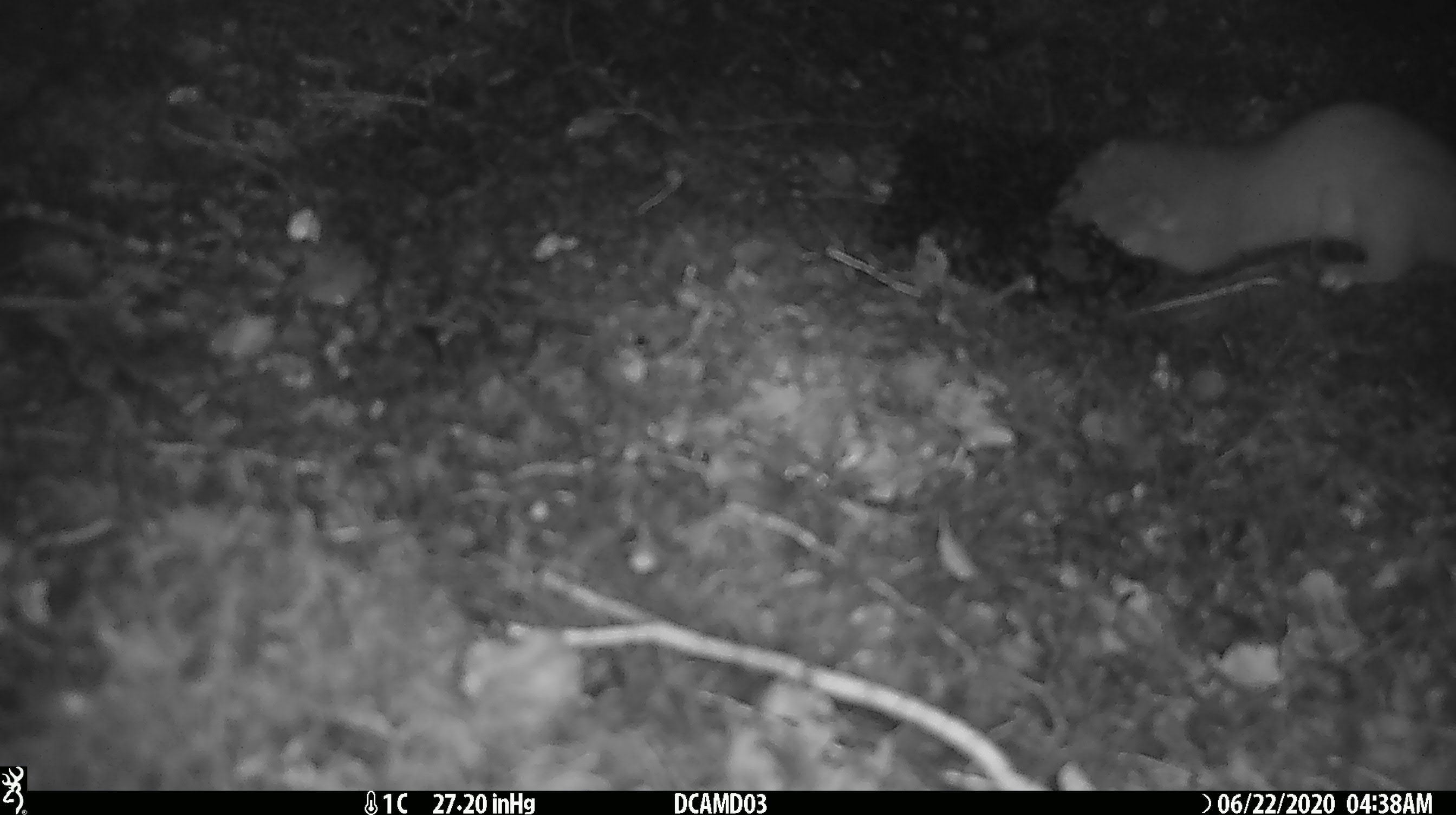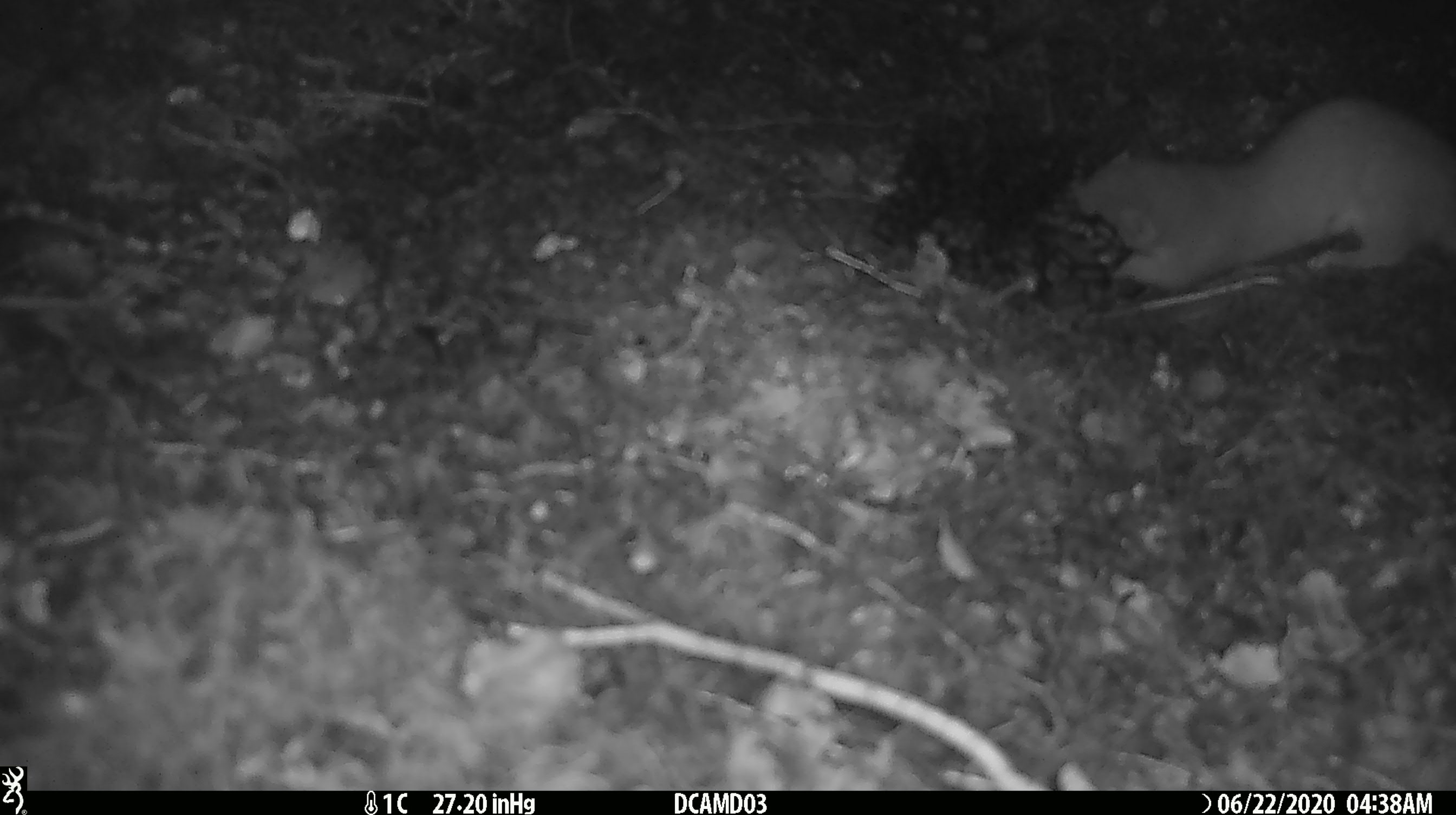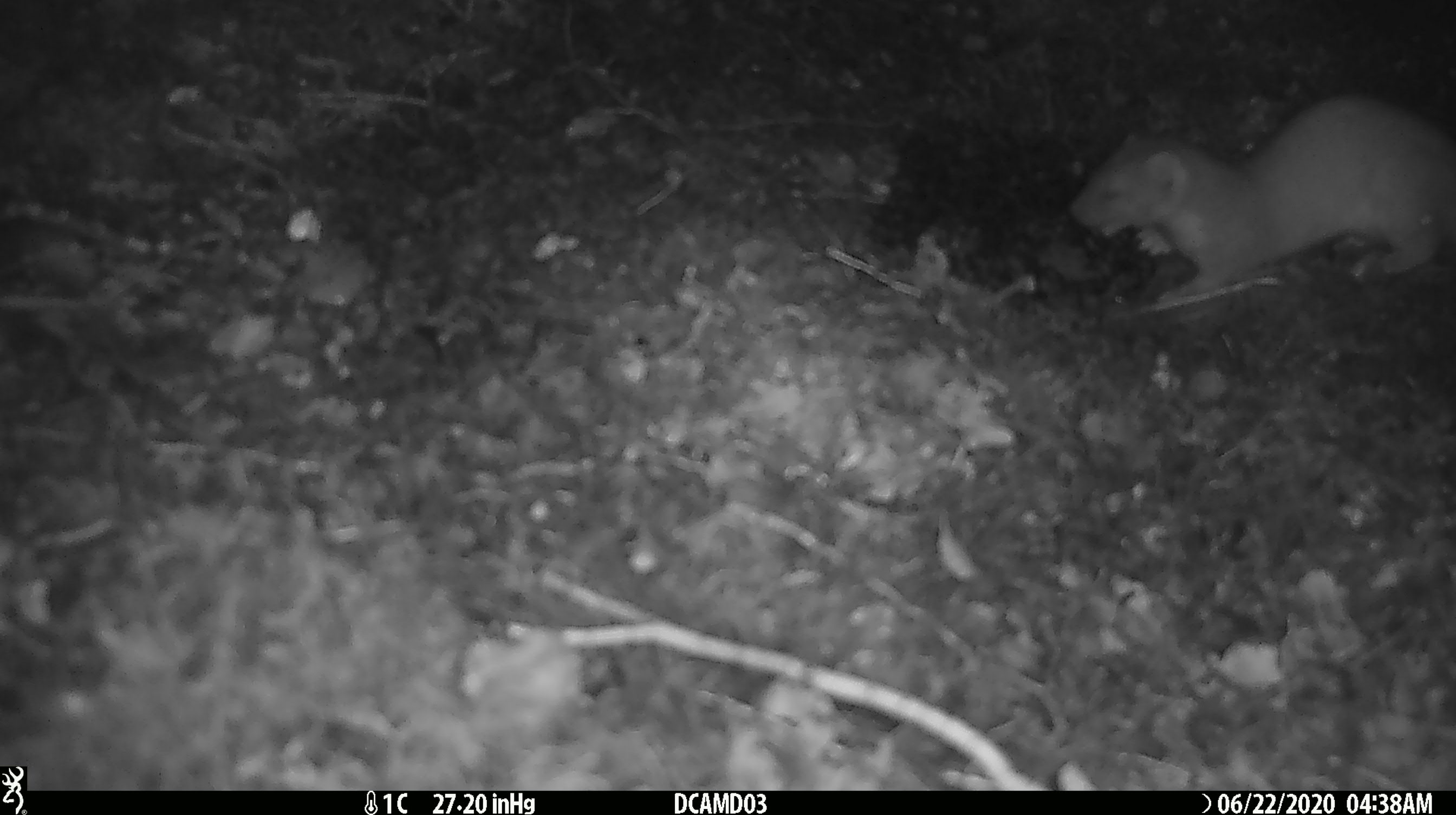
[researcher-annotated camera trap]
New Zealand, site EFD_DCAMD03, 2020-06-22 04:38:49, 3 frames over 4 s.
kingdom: Animalia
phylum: Chordata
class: Mammalia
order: Carnivora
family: Mustelidae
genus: Mustela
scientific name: Mustela erminea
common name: stoat